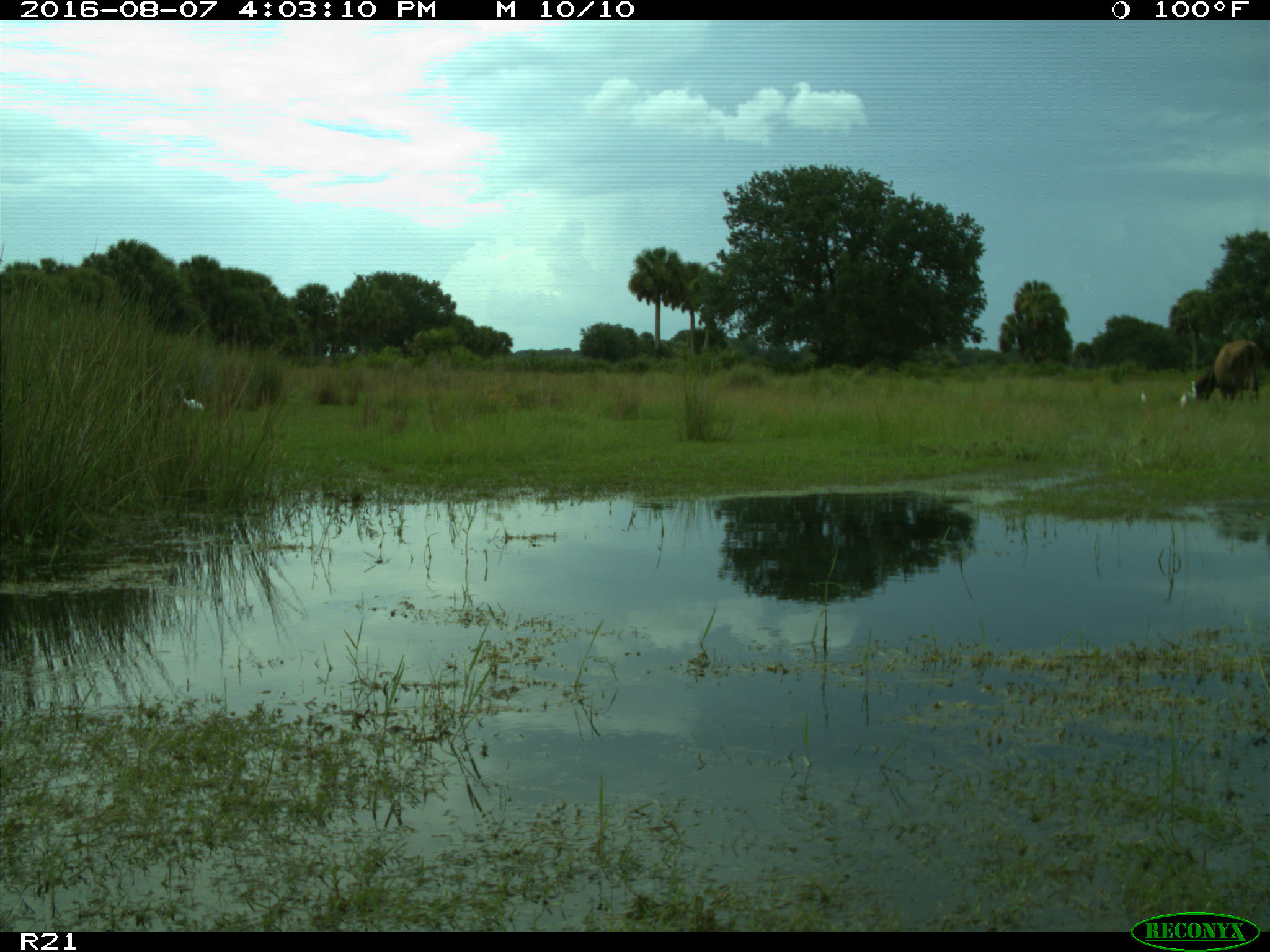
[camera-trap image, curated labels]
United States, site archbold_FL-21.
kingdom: Animalia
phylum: Chordata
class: Mammalia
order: Artiodactyla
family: Bovidae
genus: Bos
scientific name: Bos taurus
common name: domestic cow